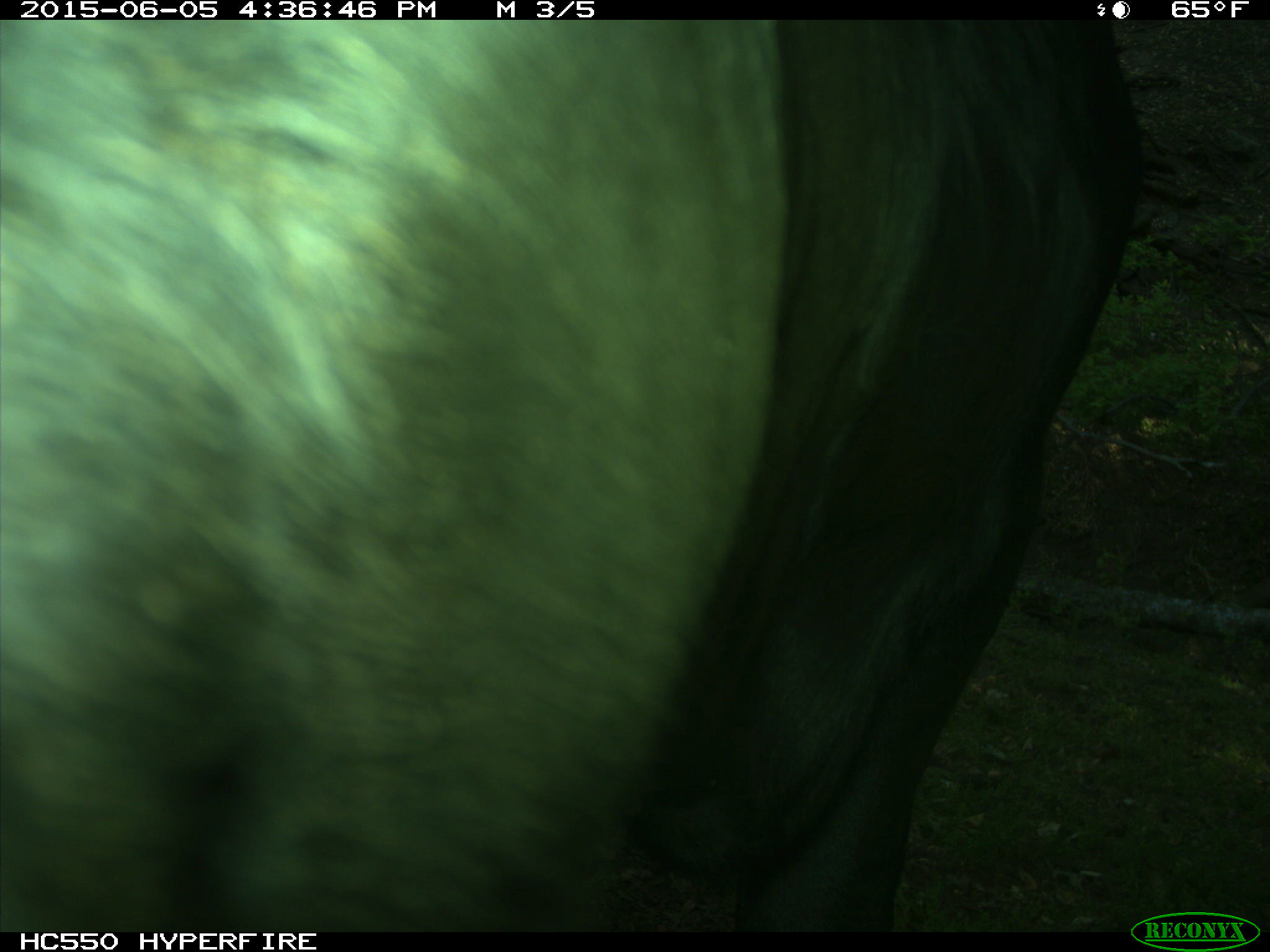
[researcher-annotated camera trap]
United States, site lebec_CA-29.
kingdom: Animalia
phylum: Chordata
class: Mammalia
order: Artiodactyla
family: Bovidae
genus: Bos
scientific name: Bos taurus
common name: domestic cow